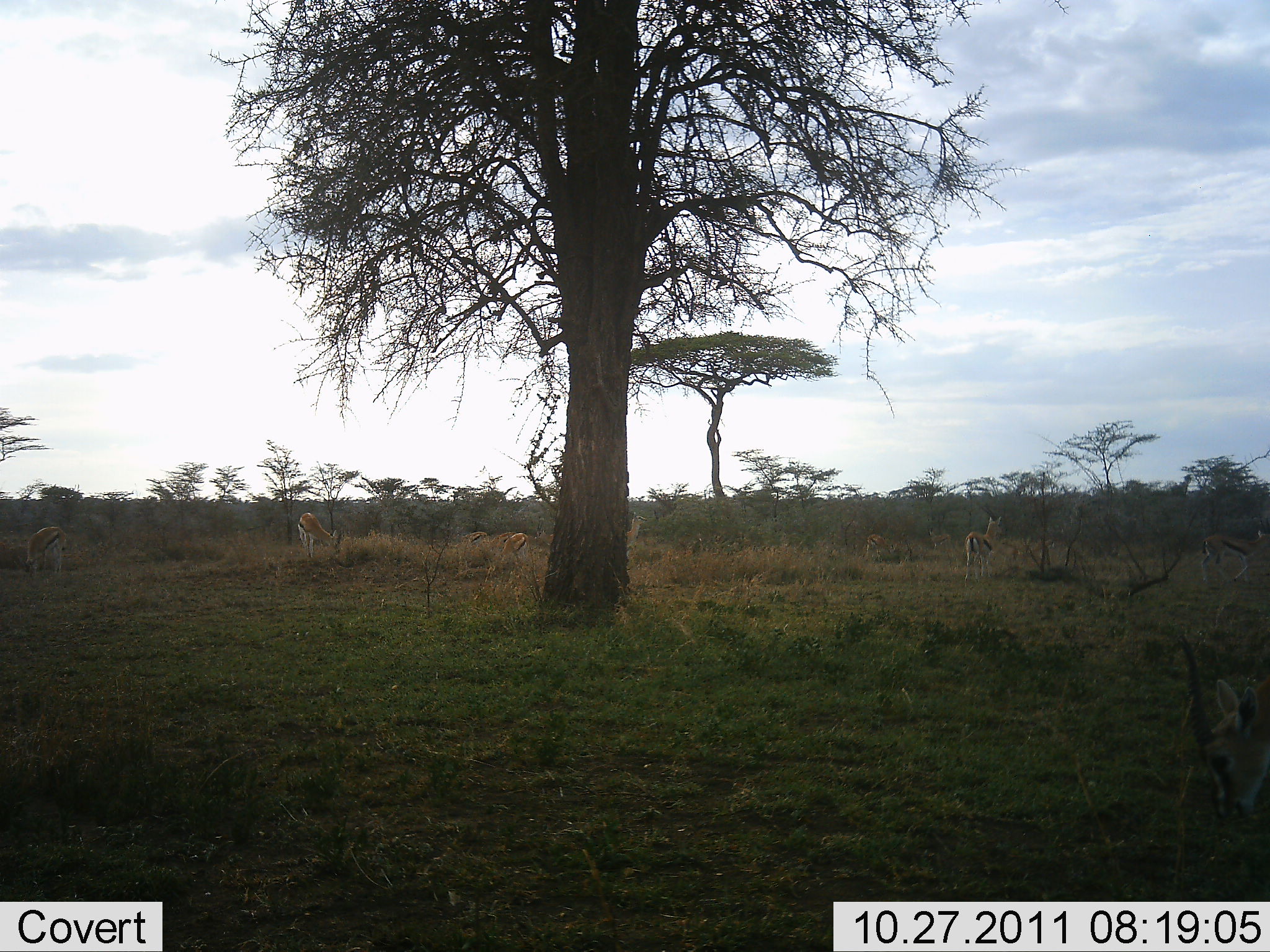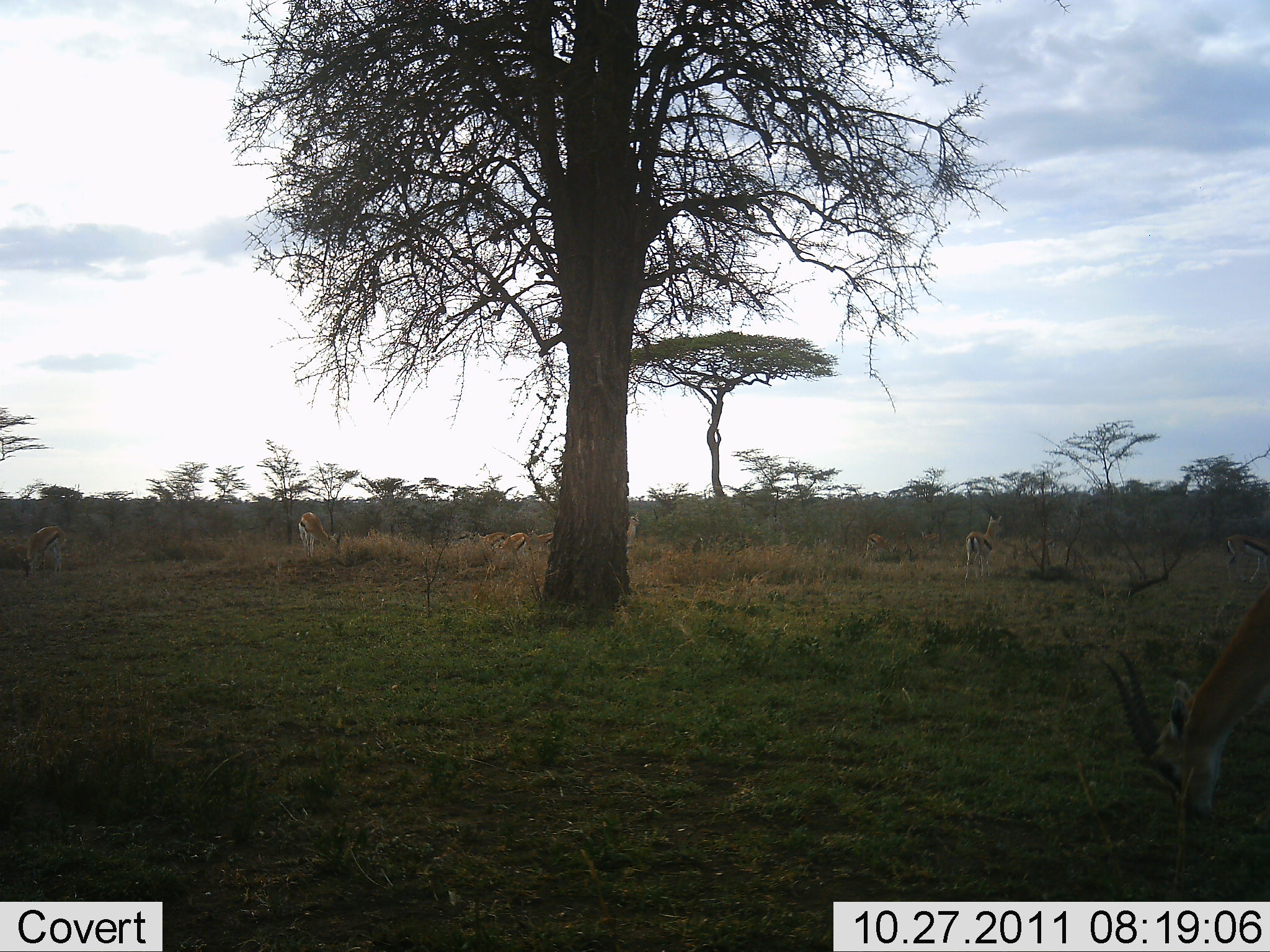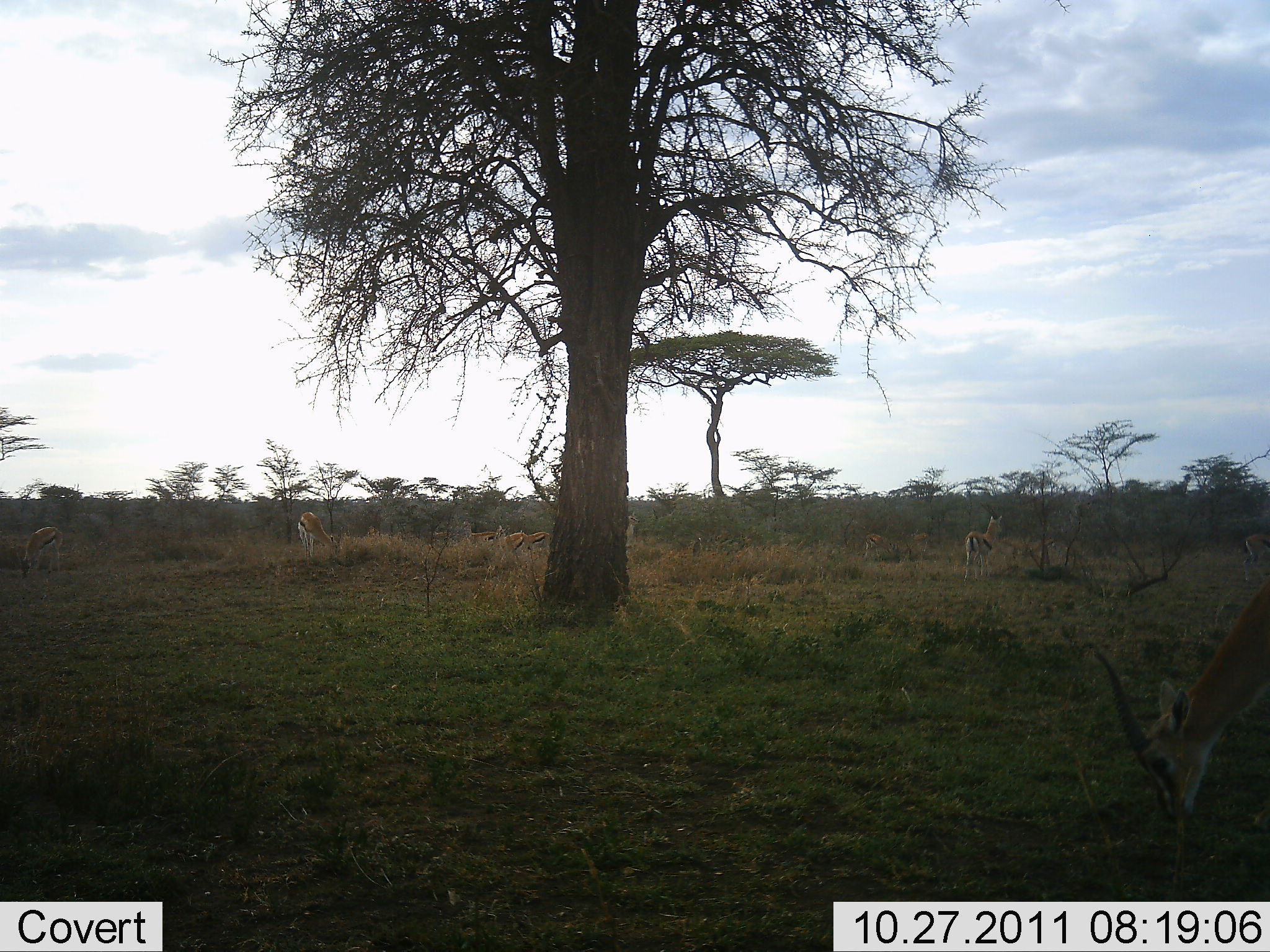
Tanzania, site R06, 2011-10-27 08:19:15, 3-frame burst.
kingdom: Animalia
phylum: Chordata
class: Mammalia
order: Artiodactyla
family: Bovidae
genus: Eudorcas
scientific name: Eudorcas thomsonii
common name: thomson's gazelle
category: gazellethomsons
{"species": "gazellethomsons (thomson's gazelle) (Eudorcas thomsonii)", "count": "8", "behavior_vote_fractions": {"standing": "67%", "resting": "0%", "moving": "50%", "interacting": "0%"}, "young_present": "0%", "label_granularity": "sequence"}